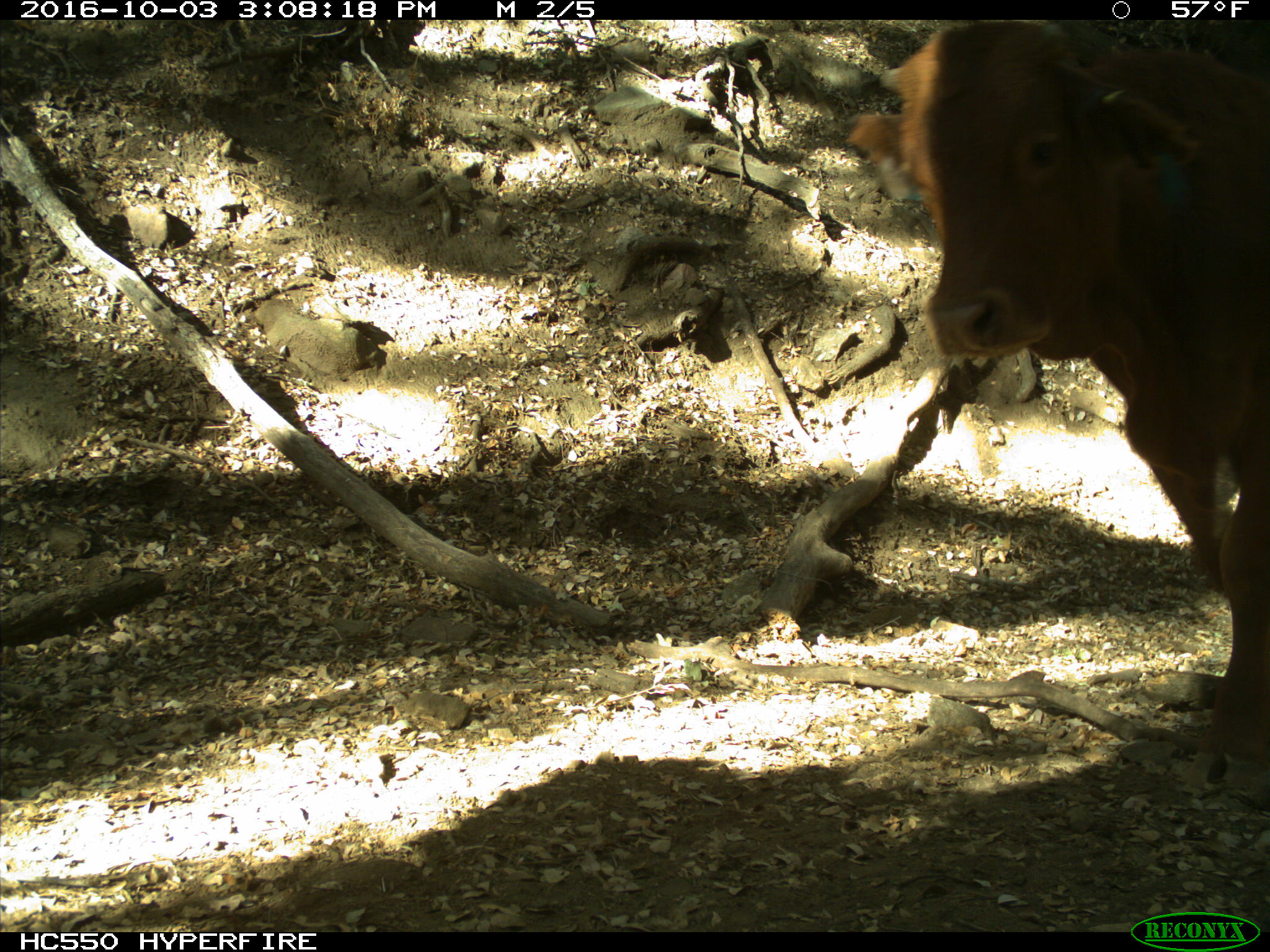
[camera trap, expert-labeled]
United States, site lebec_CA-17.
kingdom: Animalia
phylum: Chordata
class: Mammalia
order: Artiodactyla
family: Bovidae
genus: Bos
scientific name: Bos taurus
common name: domestic cow